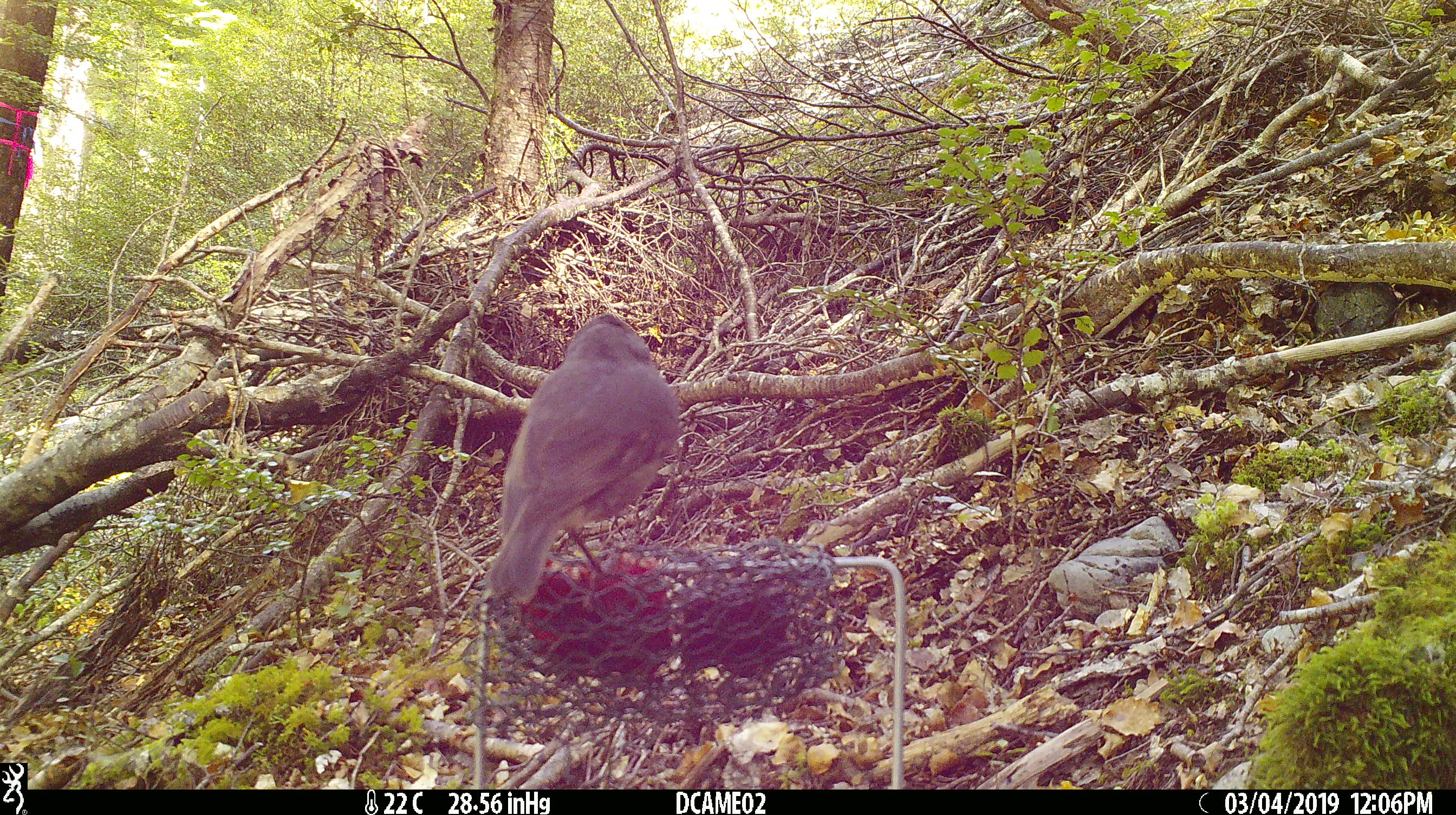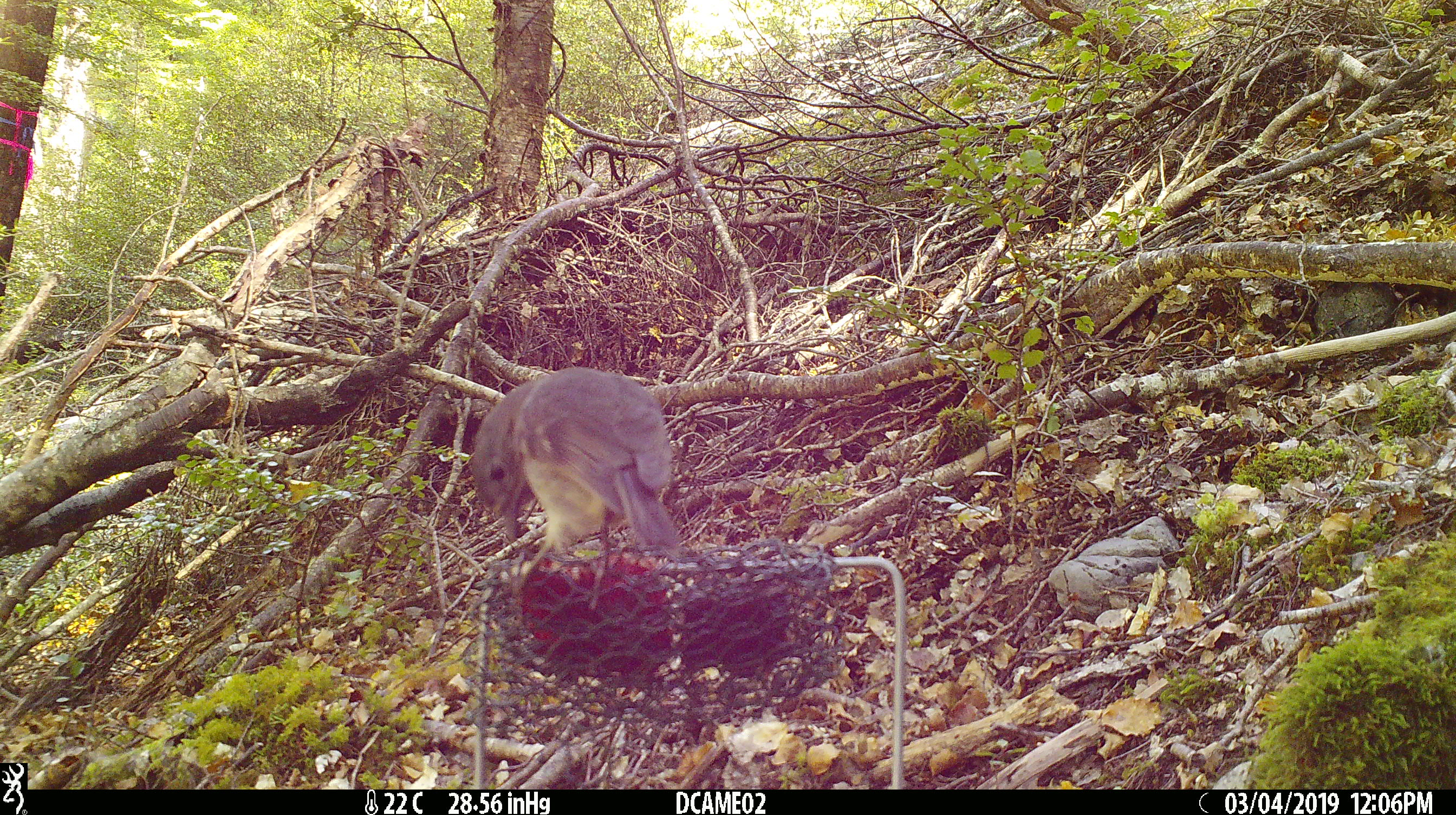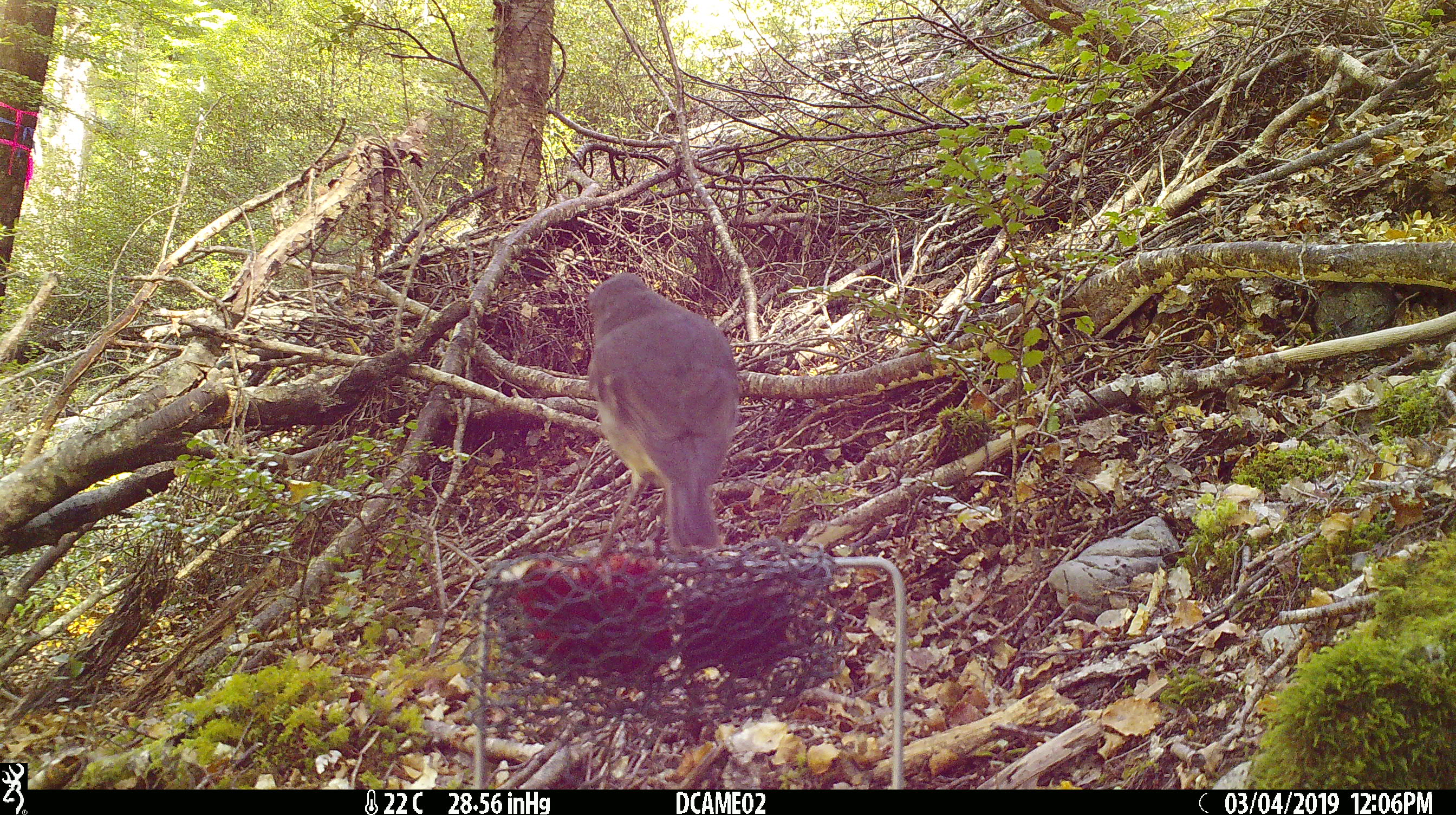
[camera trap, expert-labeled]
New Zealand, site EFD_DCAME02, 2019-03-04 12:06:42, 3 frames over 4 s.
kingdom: Animalia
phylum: Chordata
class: Aves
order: Passeriformes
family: Petroicidae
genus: Petroica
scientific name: Petroica australis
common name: new zealand robin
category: robin